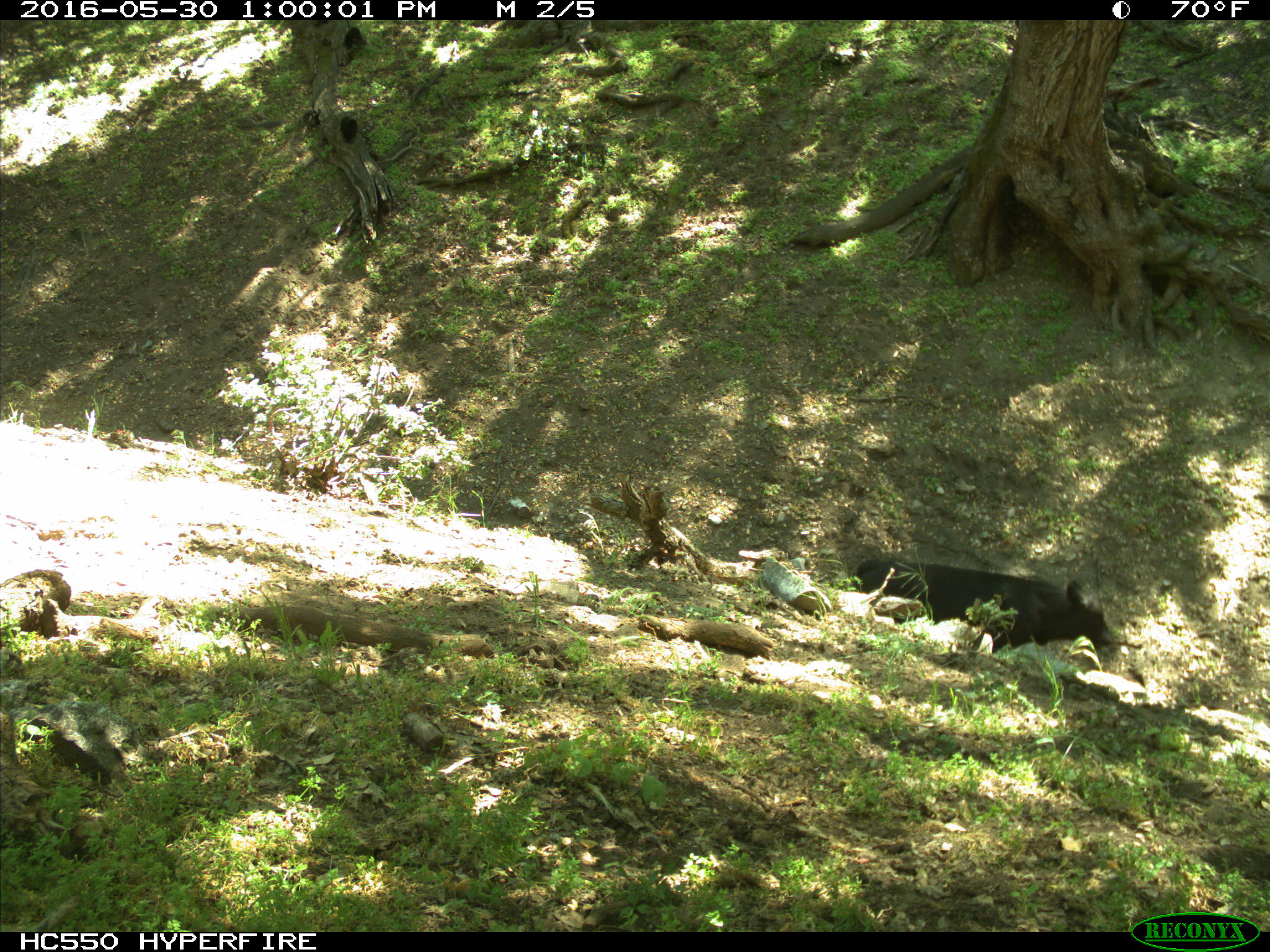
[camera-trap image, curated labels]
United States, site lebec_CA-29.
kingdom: Animalia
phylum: Chordata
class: Mammalia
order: Artiodactyla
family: Bovidae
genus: Bos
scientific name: Bos taurus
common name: domestic cow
Bos taurus (domestic cow).